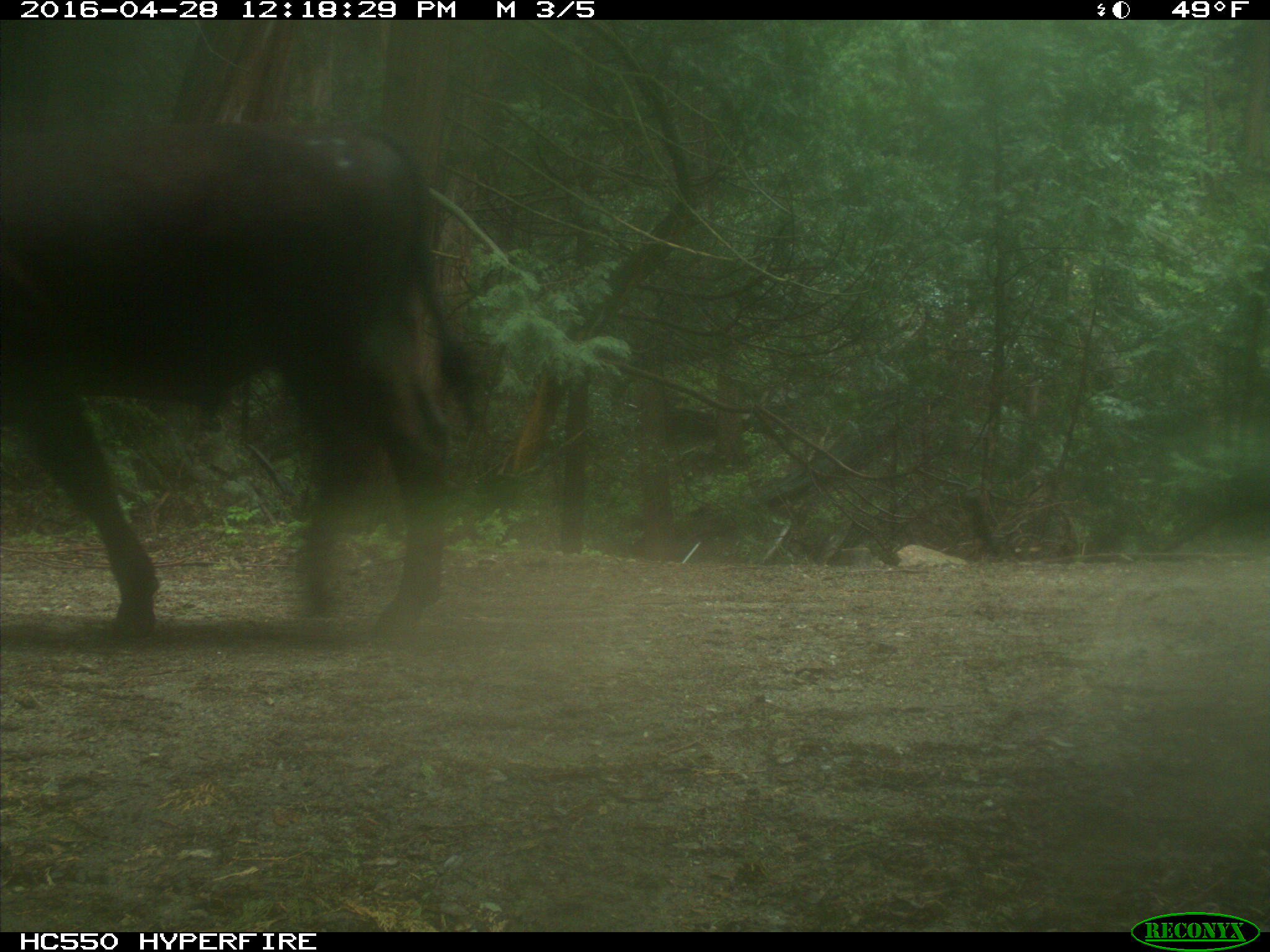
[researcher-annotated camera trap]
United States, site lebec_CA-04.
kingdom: Animalia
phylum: Chordata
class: Mammalia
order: Artiodactyla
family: Bovidae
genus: Bos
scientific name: Bos taurus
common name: domestic cow